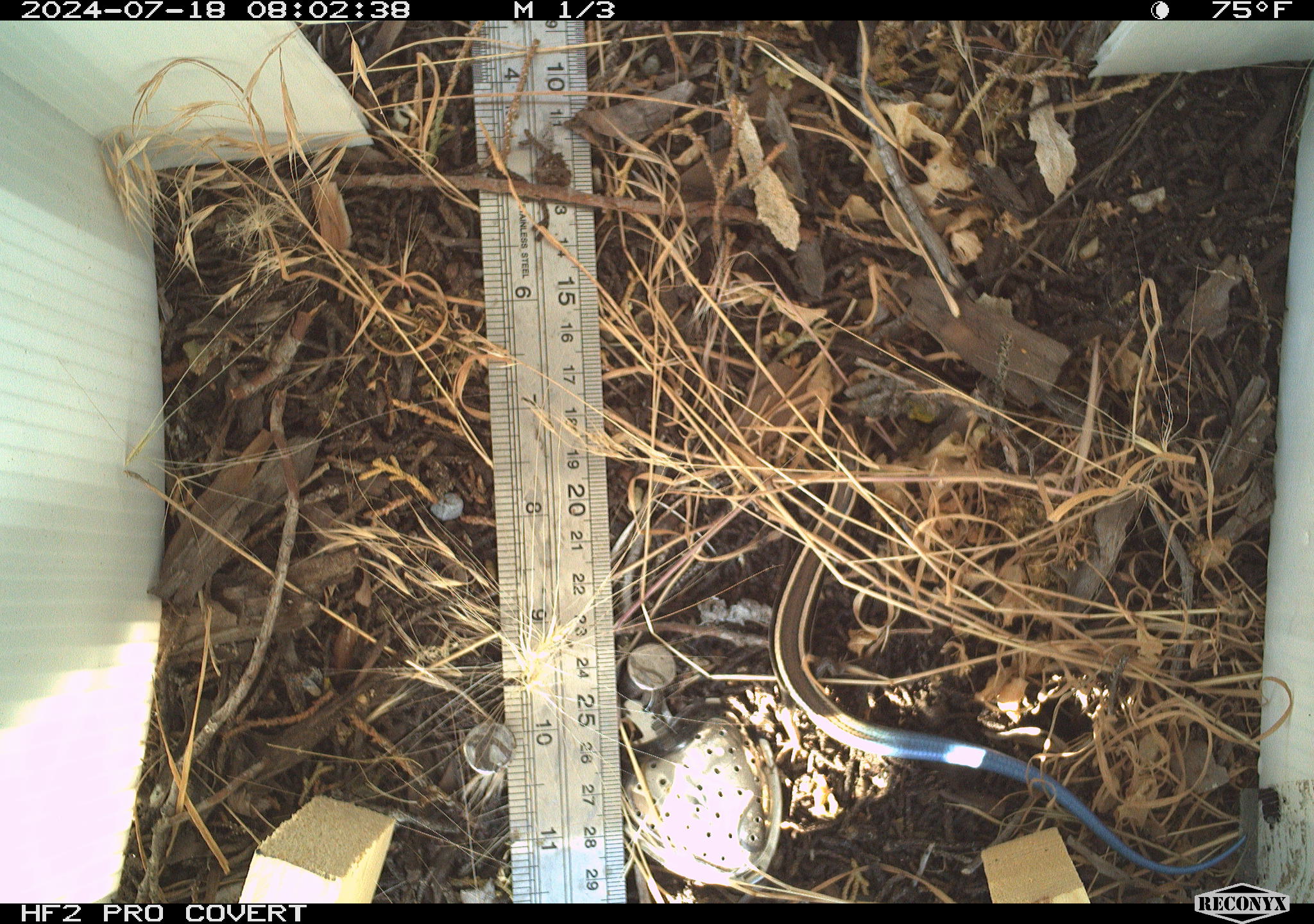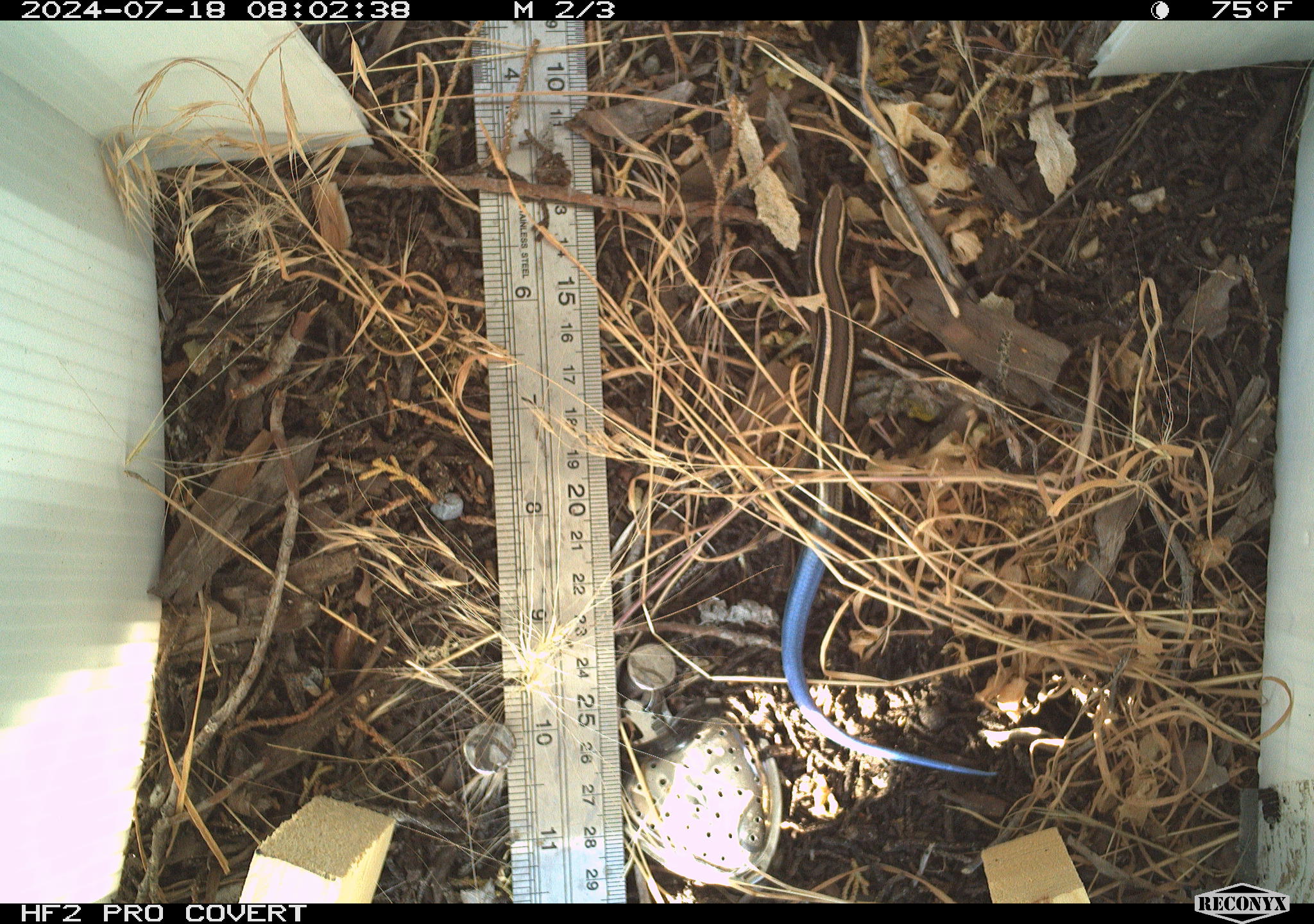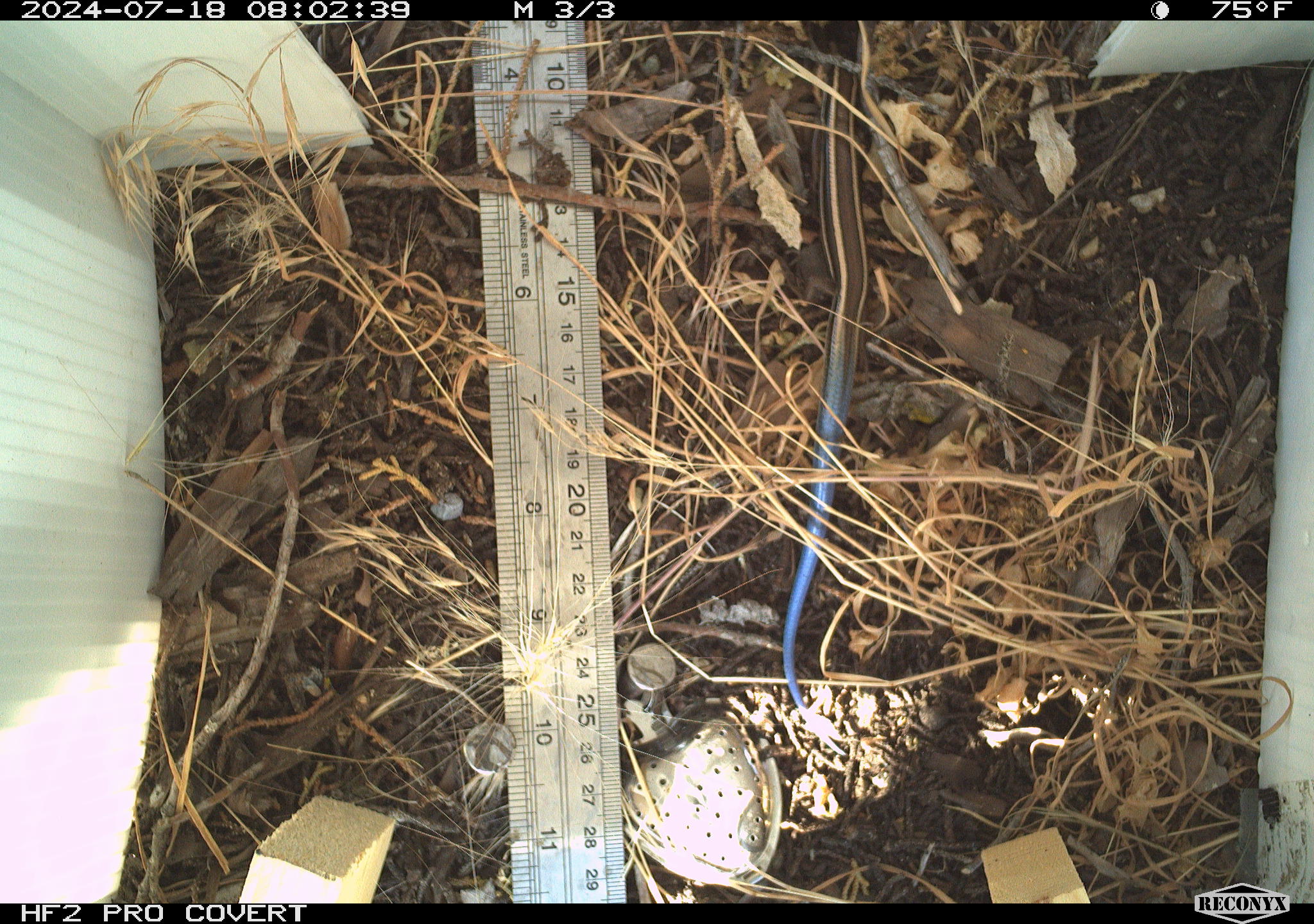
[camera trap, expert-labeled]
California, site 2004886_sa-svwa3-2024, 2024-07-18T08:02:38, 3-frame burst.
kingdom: Animalia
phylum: Chordata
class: Reptilia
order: Squamata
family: Scincidae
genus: Plestiodon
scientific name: Plestiodon skiltonianus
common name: western skink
Western skink (Plestiodon skiltonianus).